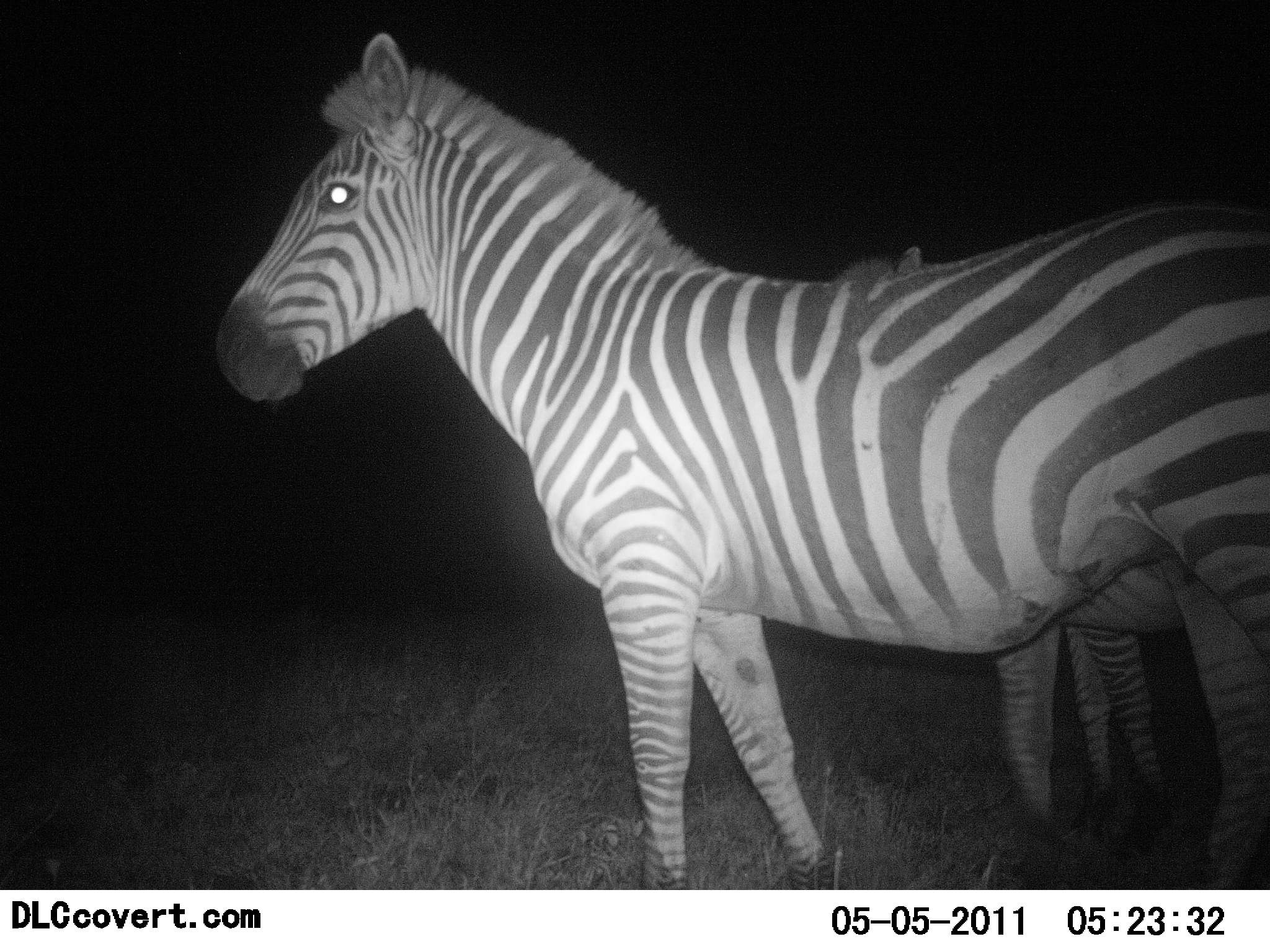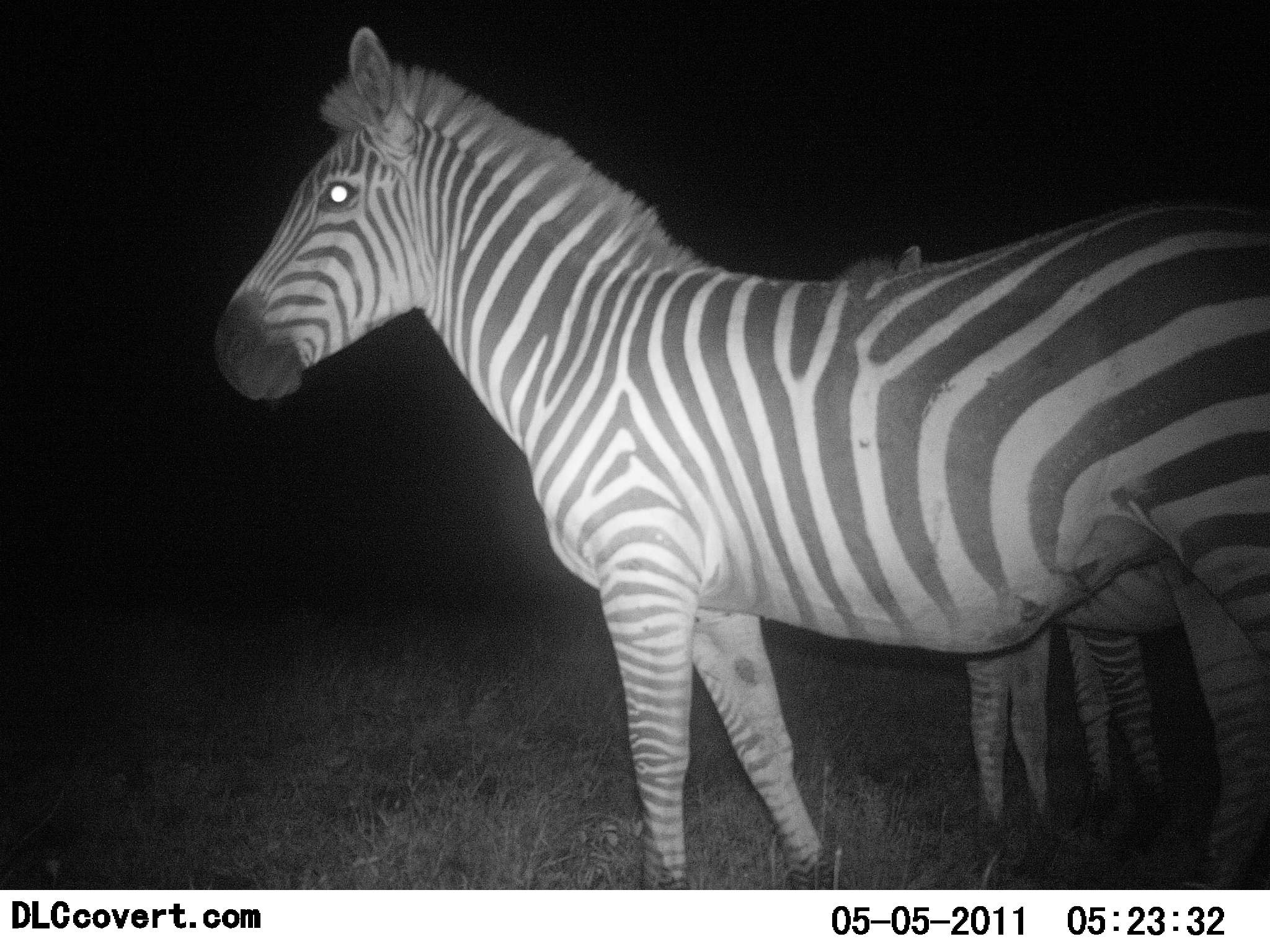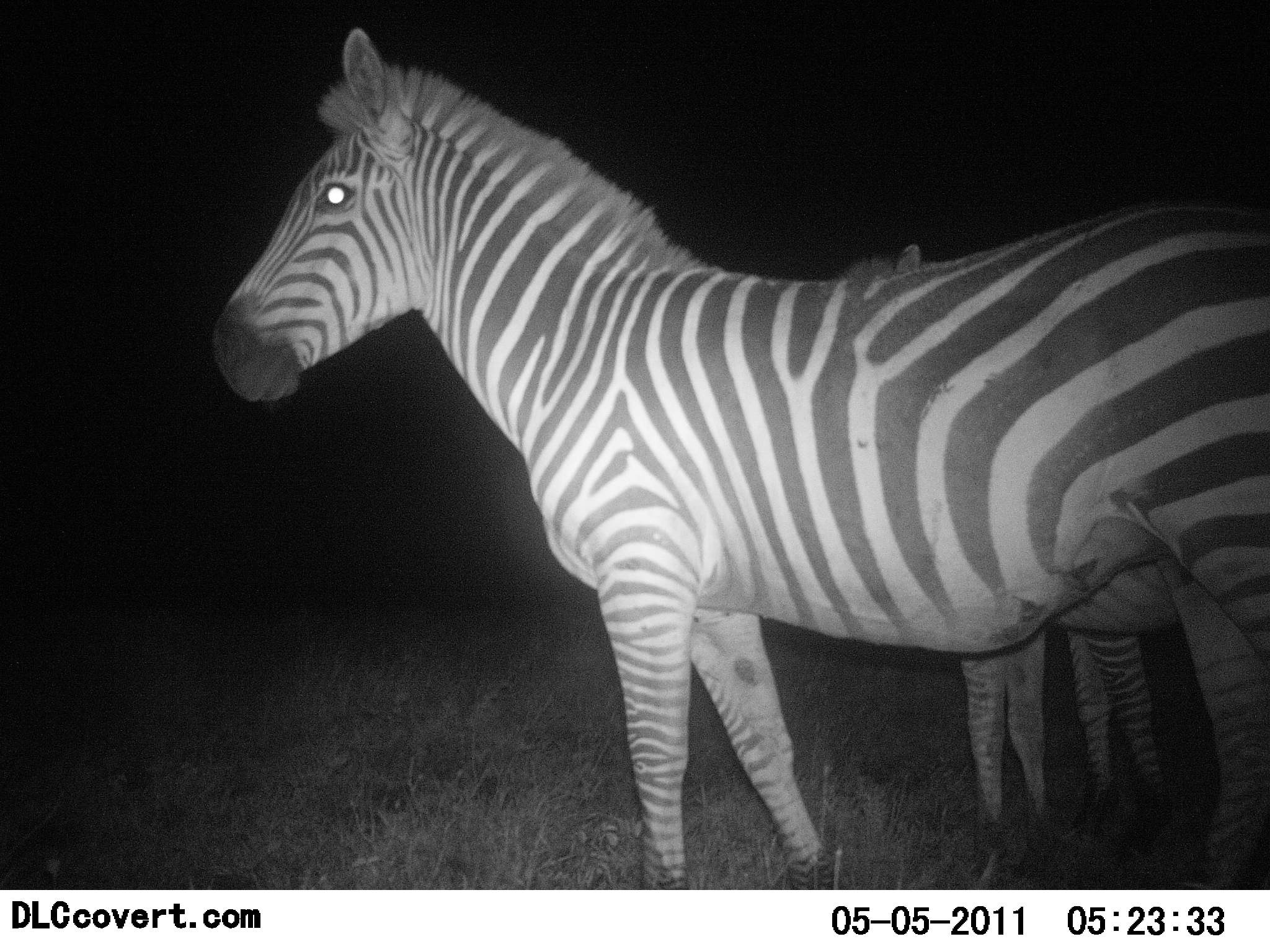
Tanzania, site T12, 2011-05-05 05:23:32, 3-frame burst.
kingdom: Animalia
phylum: Chordata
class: Mammalia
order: Perissodactyla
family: Equidae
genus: Equus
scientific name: Equus quagga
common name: plains zebra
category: zebra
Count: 3.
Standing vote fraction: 90%.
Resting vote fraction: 0%.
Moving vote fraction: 0%.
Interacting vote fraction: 10%.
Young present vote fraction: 10%.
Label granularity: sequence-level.